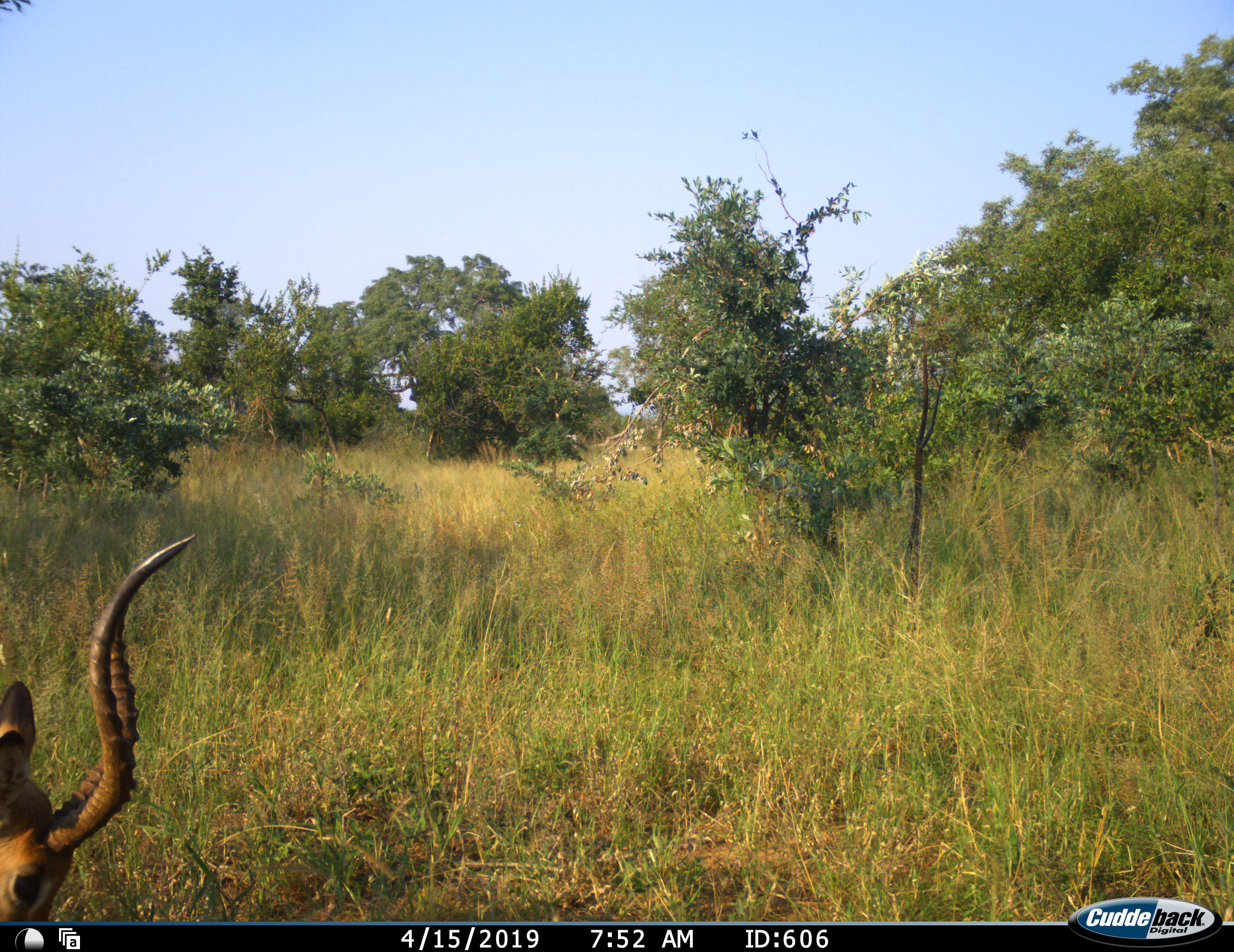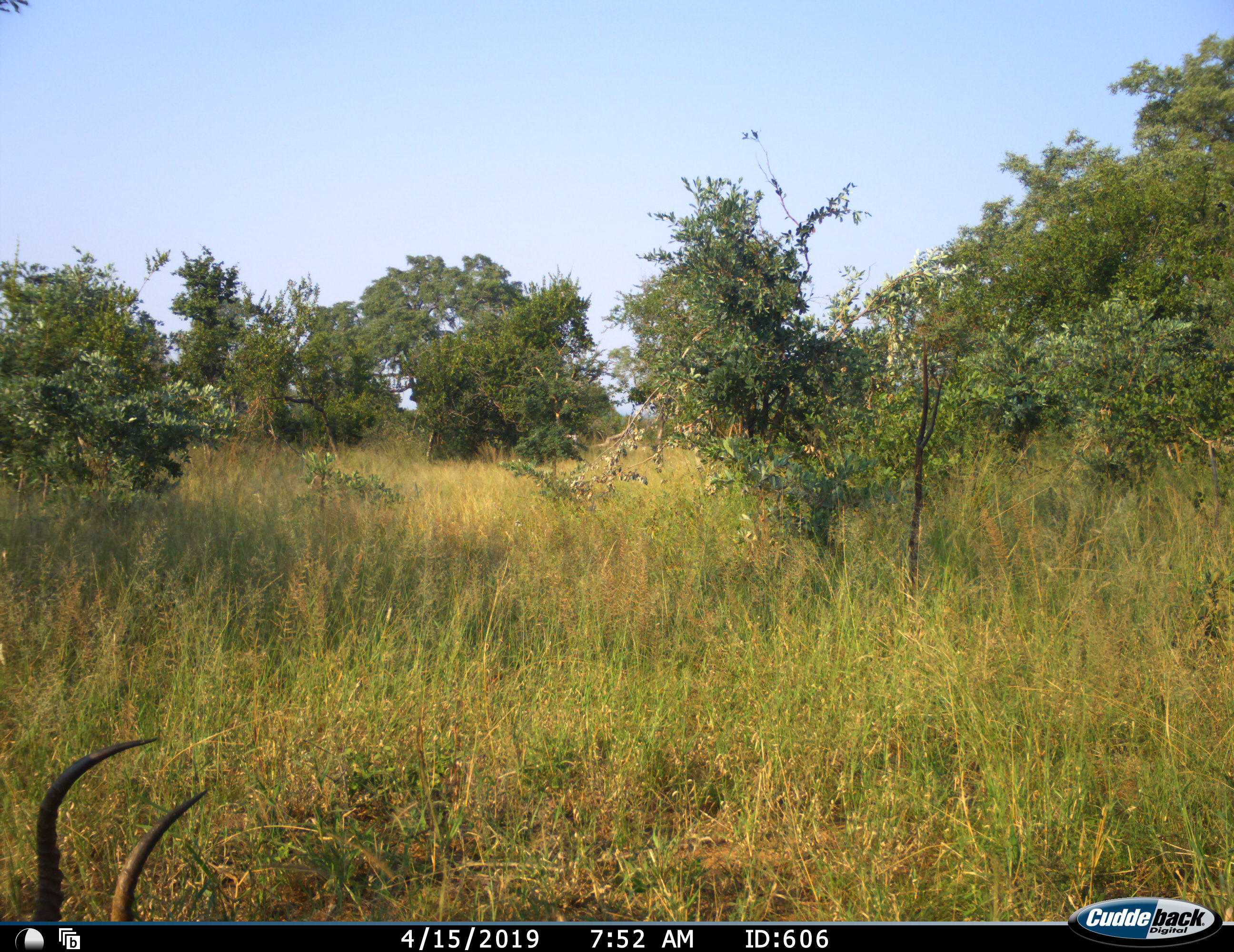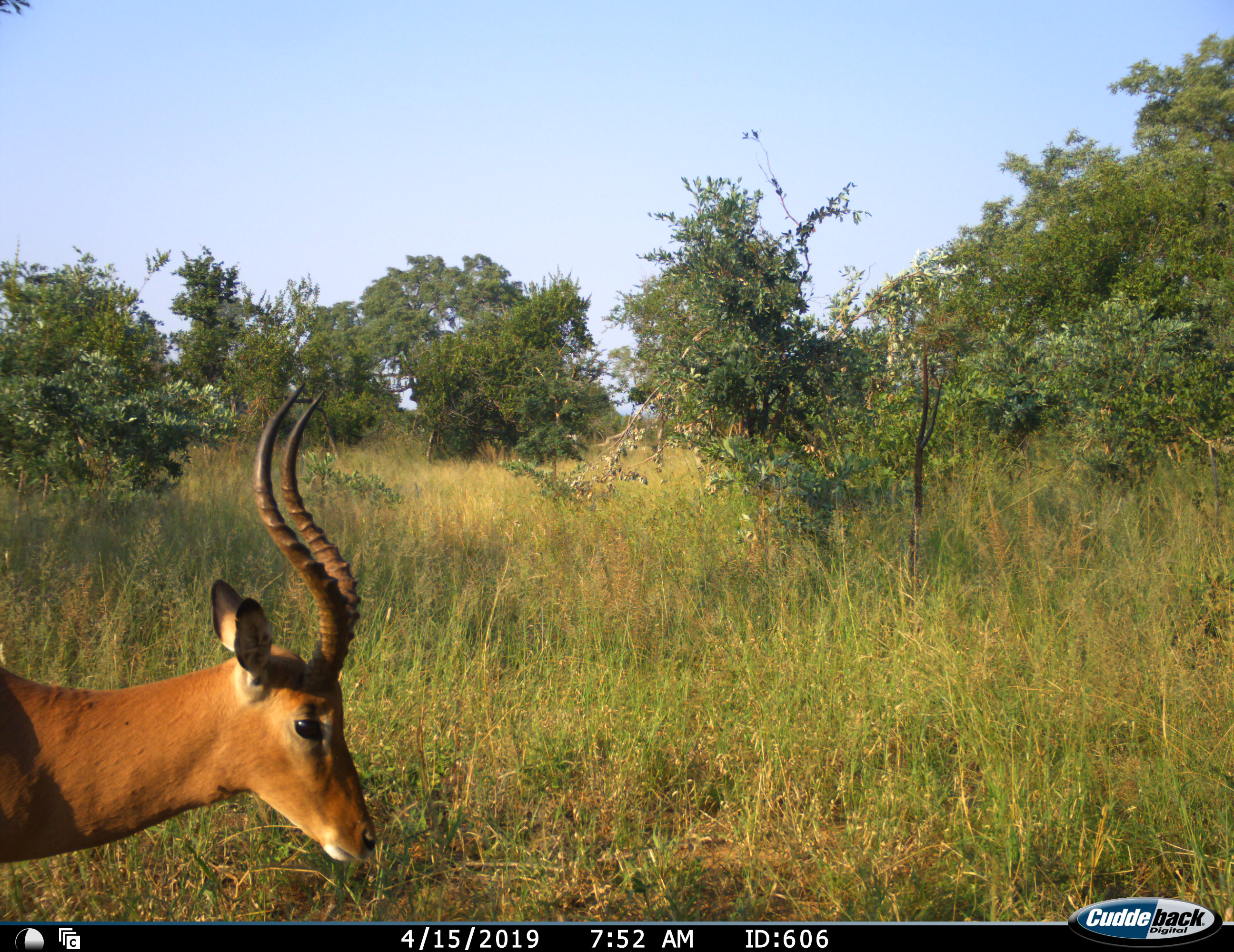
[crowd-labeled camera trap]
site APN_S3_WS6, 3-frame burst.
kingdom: Animalia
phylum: Chordata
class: Mammalia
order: Artiodactyla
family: Bovidae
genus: Aepyceros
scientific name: Aepyceros melampus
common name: impala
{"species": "impala (Aepyceros melampus)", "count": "1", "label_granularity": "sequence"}